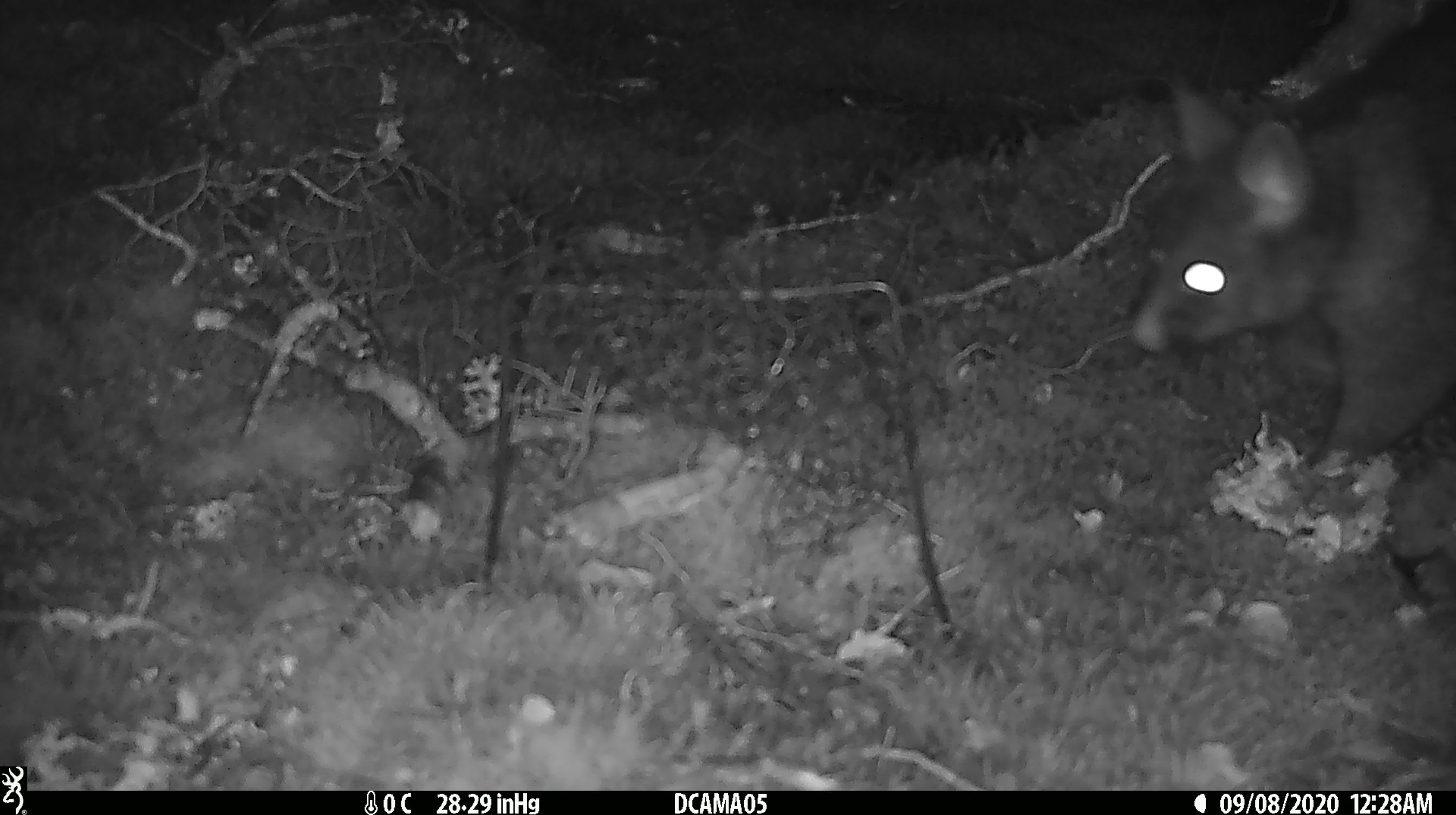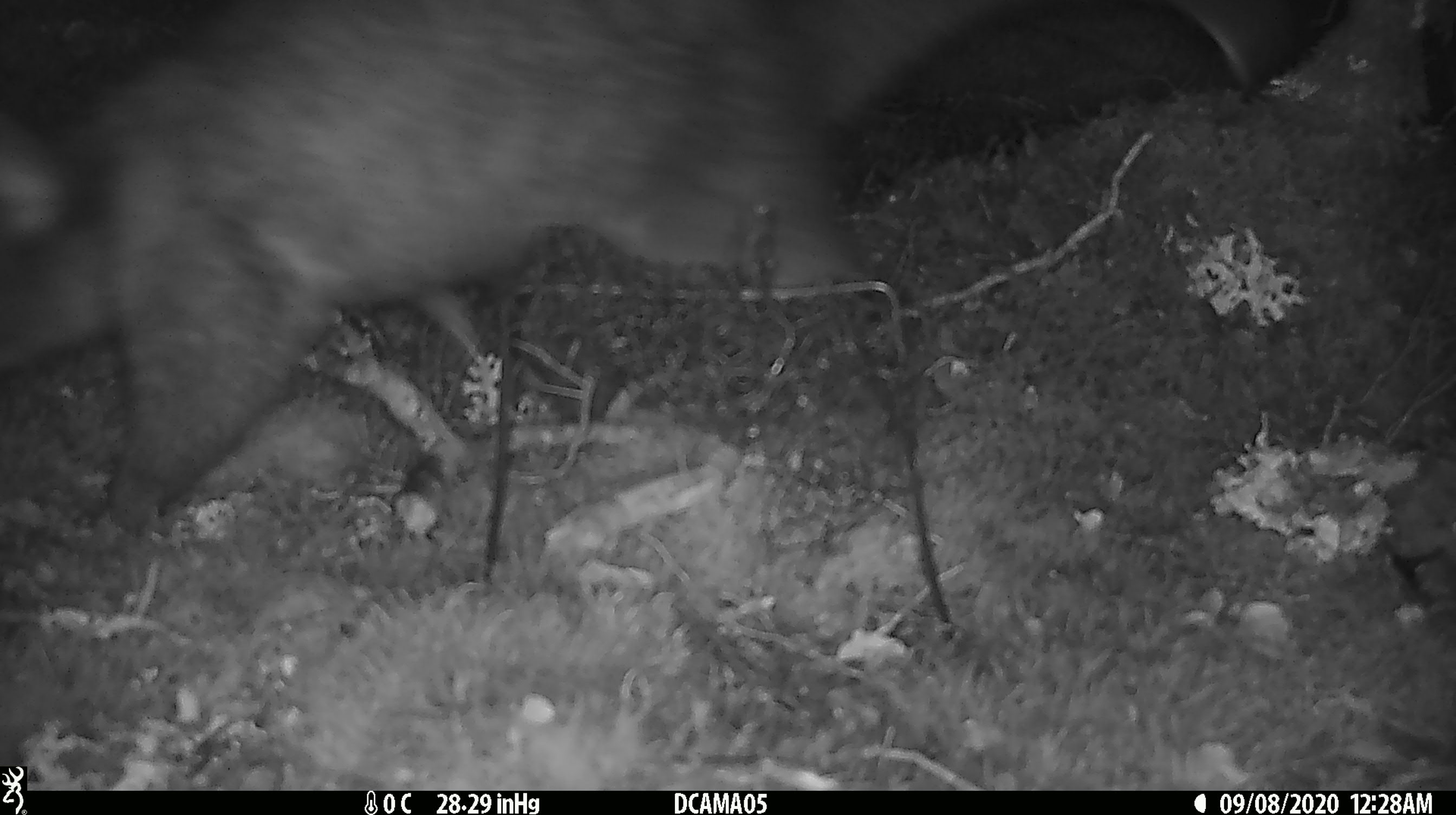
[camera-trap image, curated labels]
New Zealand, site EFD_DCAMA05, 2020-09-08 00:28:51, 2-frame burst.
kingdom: Animalia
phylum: Chordata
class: Mammalia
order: Diprotodontia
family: Phalangeridae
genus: Trichosurus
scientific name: Trichosurus vulpecula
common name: common brushtail possum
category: possum